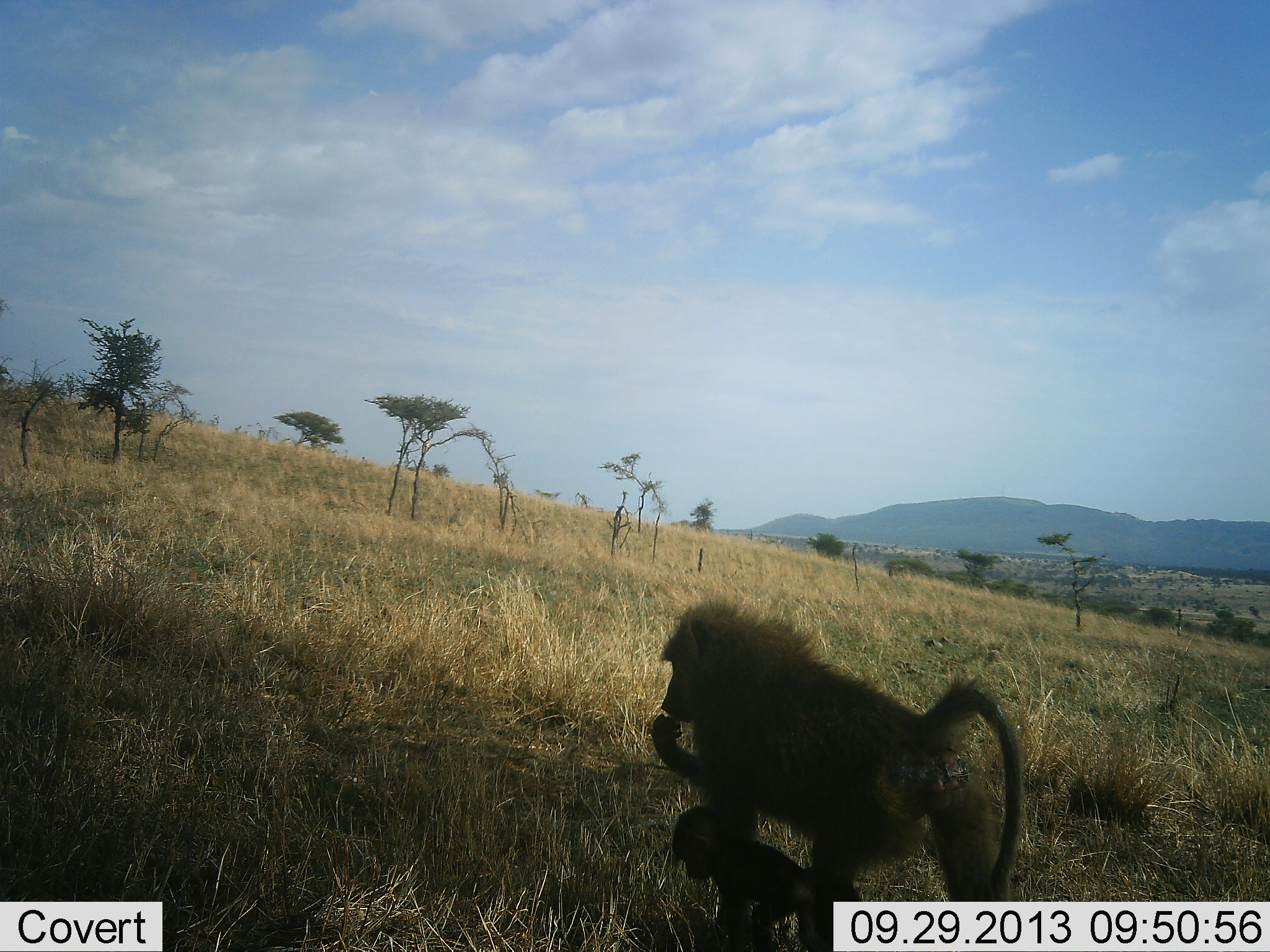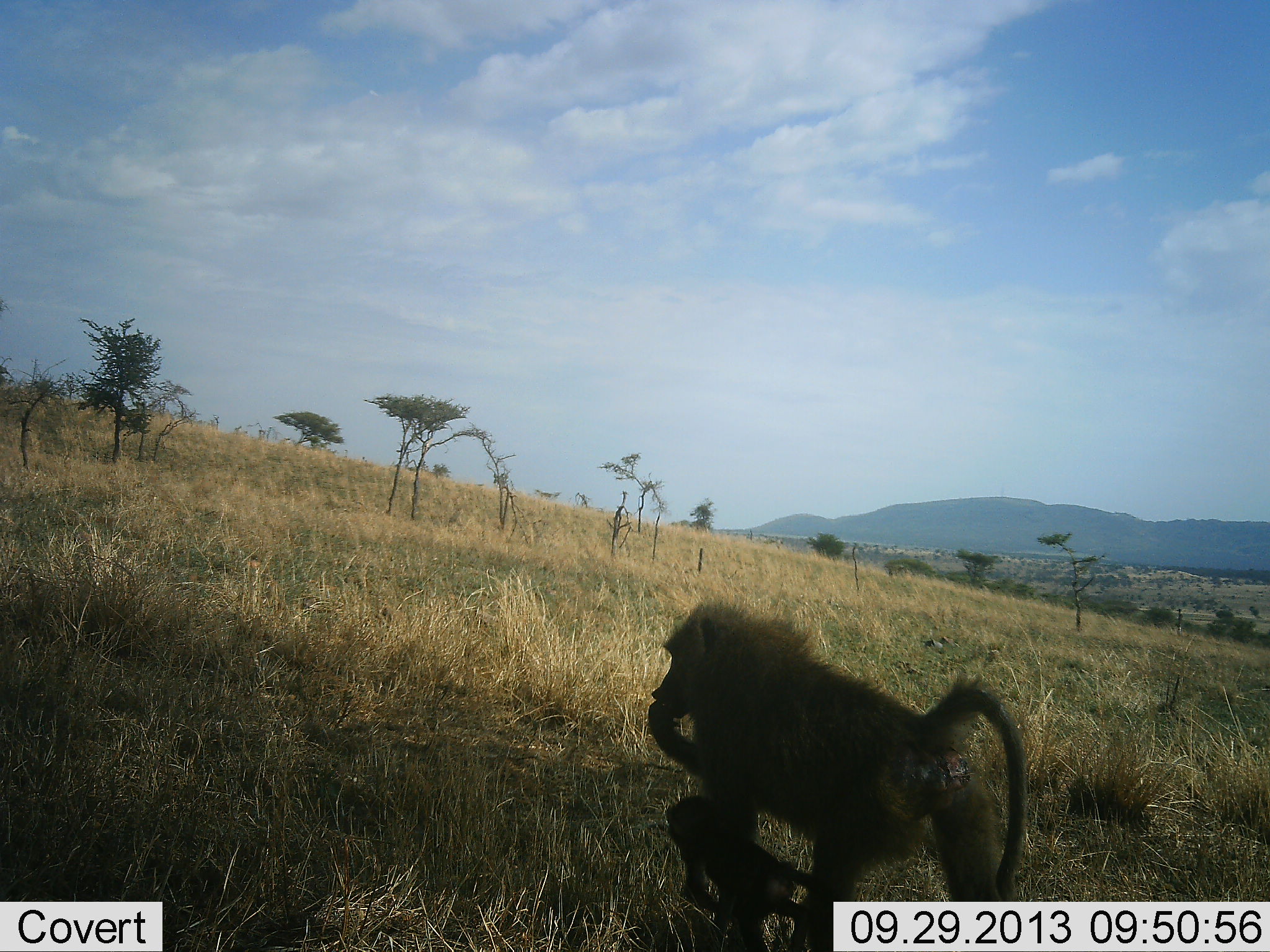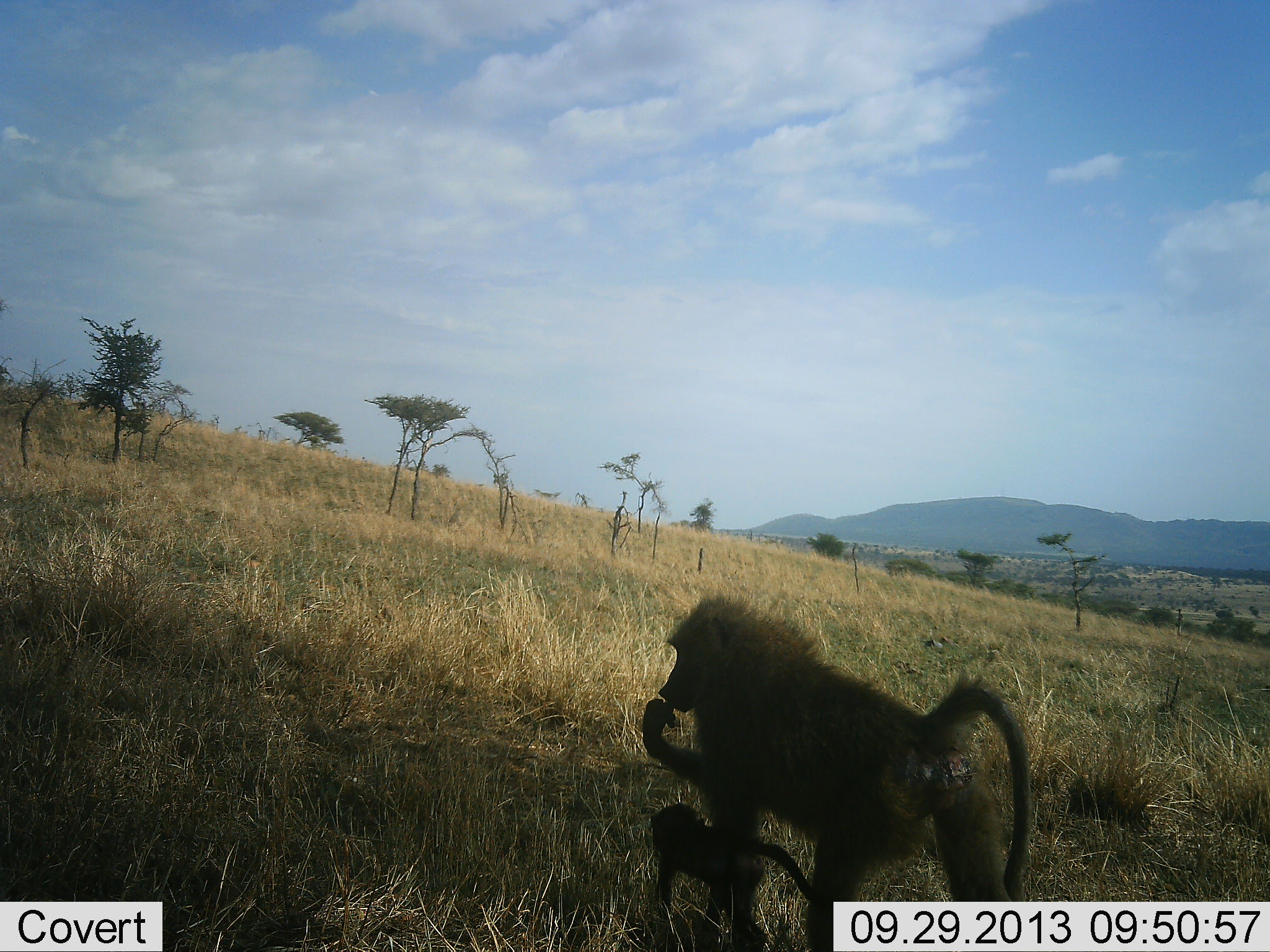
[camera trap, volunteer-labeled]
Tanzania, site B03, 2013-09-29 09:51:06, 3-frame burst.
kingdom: Animalia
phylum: Chordata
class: Mammalia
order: Primates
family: Cercopithecidae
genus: Papio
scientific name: Papio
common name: baboon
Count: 2.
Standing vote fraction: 50%.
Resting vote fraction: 3%.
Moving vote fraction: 9%.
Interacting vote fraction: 22%.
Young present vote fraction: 91%.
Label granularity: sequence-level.